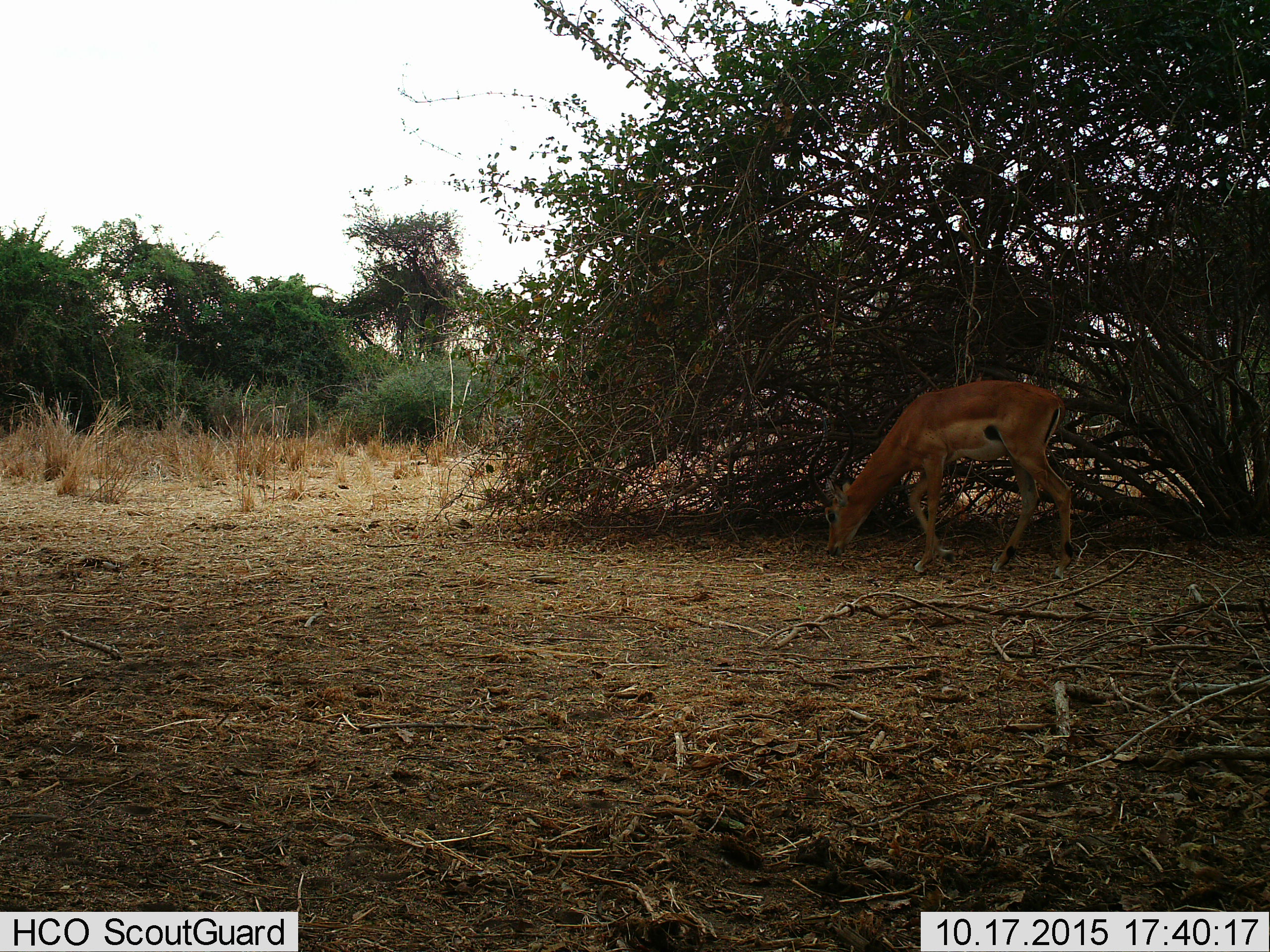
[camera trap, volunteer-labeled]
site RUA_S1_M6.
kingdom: Animalia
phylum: Chordata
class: Mammalia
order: Artiodactyla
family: Bovidae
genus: Aepyceros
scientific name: Aepyceros melampus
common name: impala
Impala (Aepyceros melampus), count 1. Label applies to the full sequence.